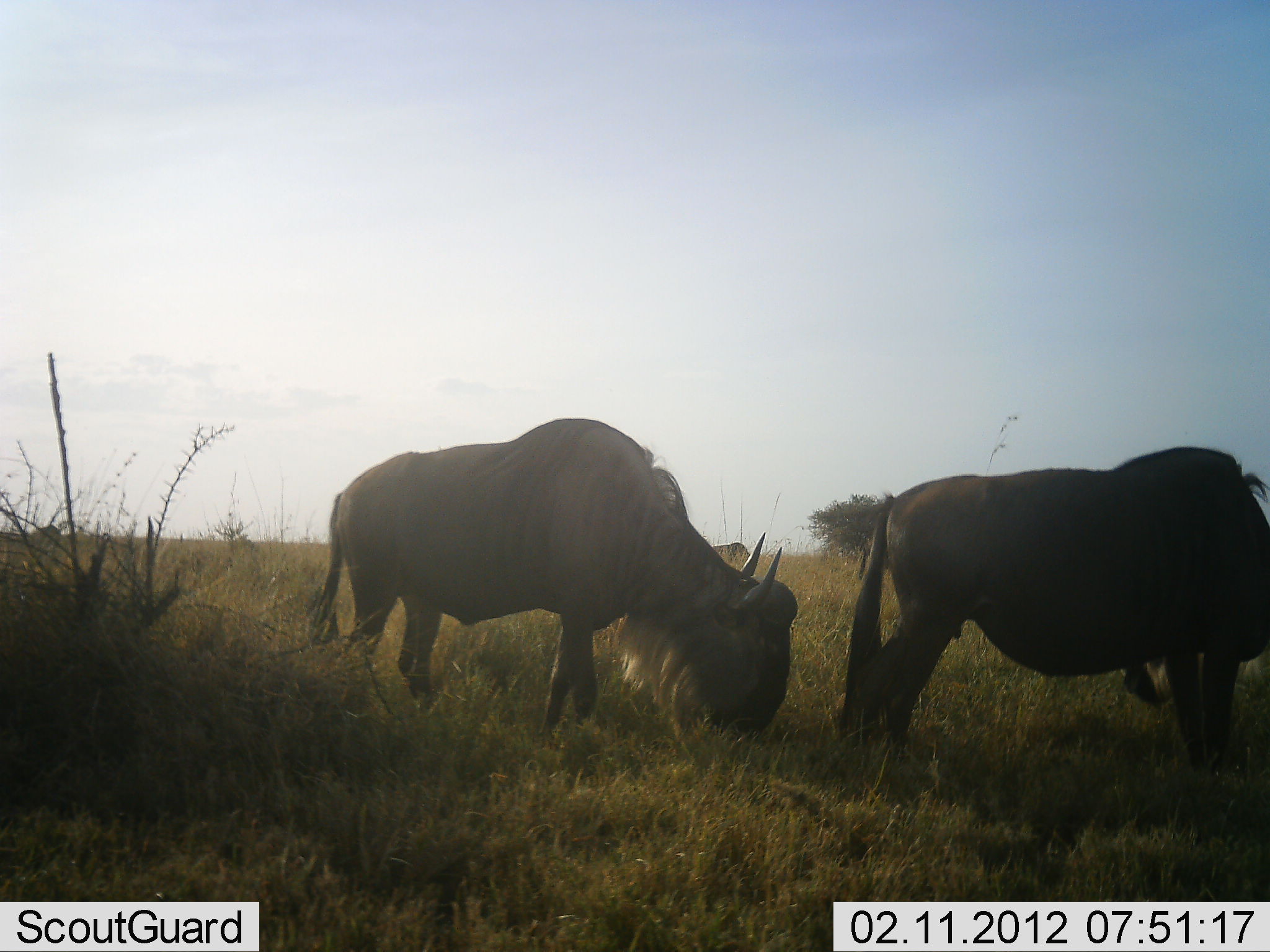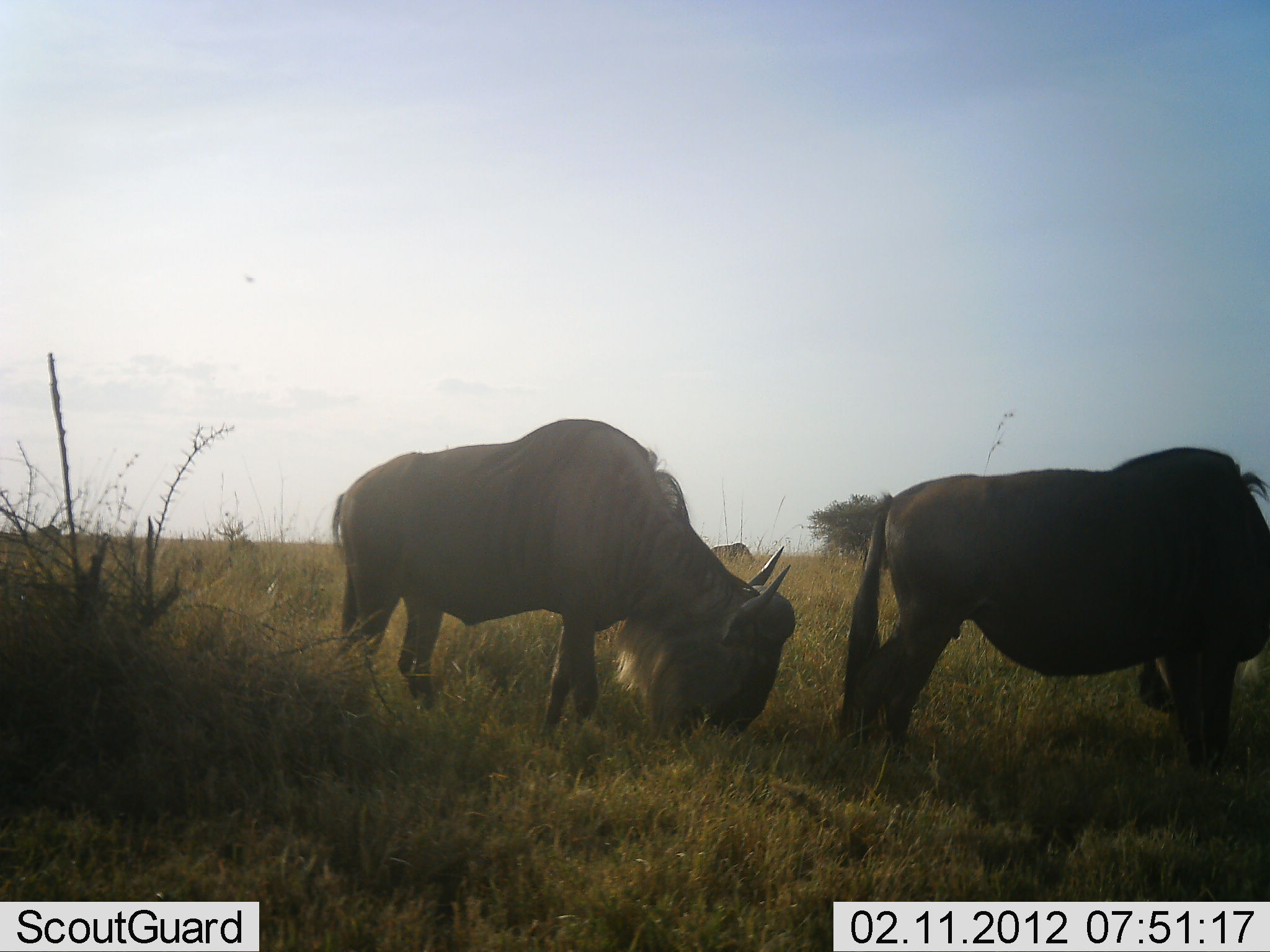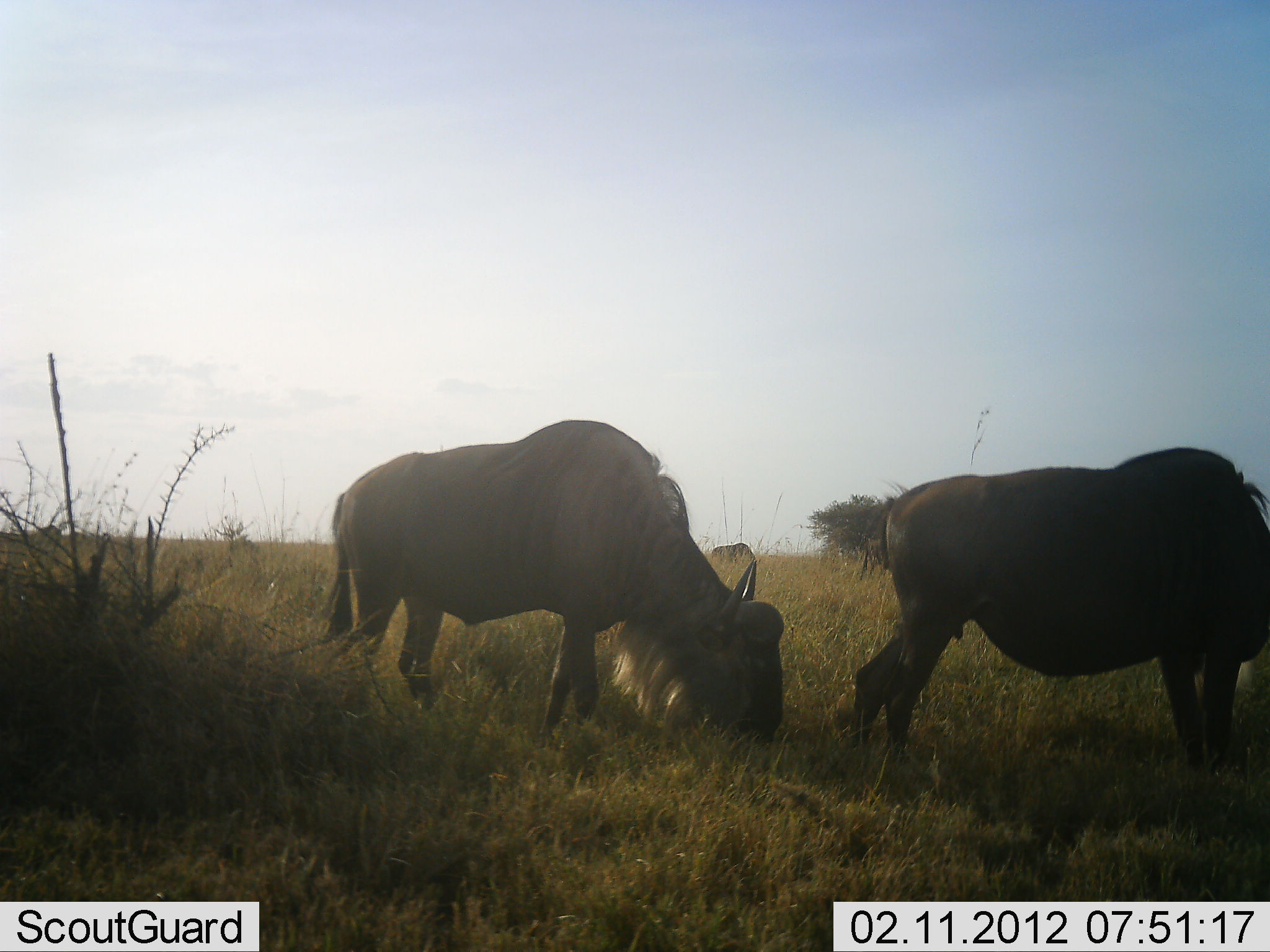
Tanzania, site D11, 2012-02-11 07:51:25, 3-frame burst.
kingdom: Animalia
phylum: Chordata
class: Mammalia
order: Artiodactyla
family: Bovidae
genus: Connochaetes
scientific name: Connochaetes taurinus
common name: blue wildebeest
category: wildebeest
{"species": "wildebeest (blue wildebeest) (Connochaetes taurinus)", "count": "2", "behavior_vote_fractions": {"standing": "21%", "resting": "0%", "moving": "0%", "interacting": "0%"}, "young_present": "0%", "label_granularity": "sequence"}